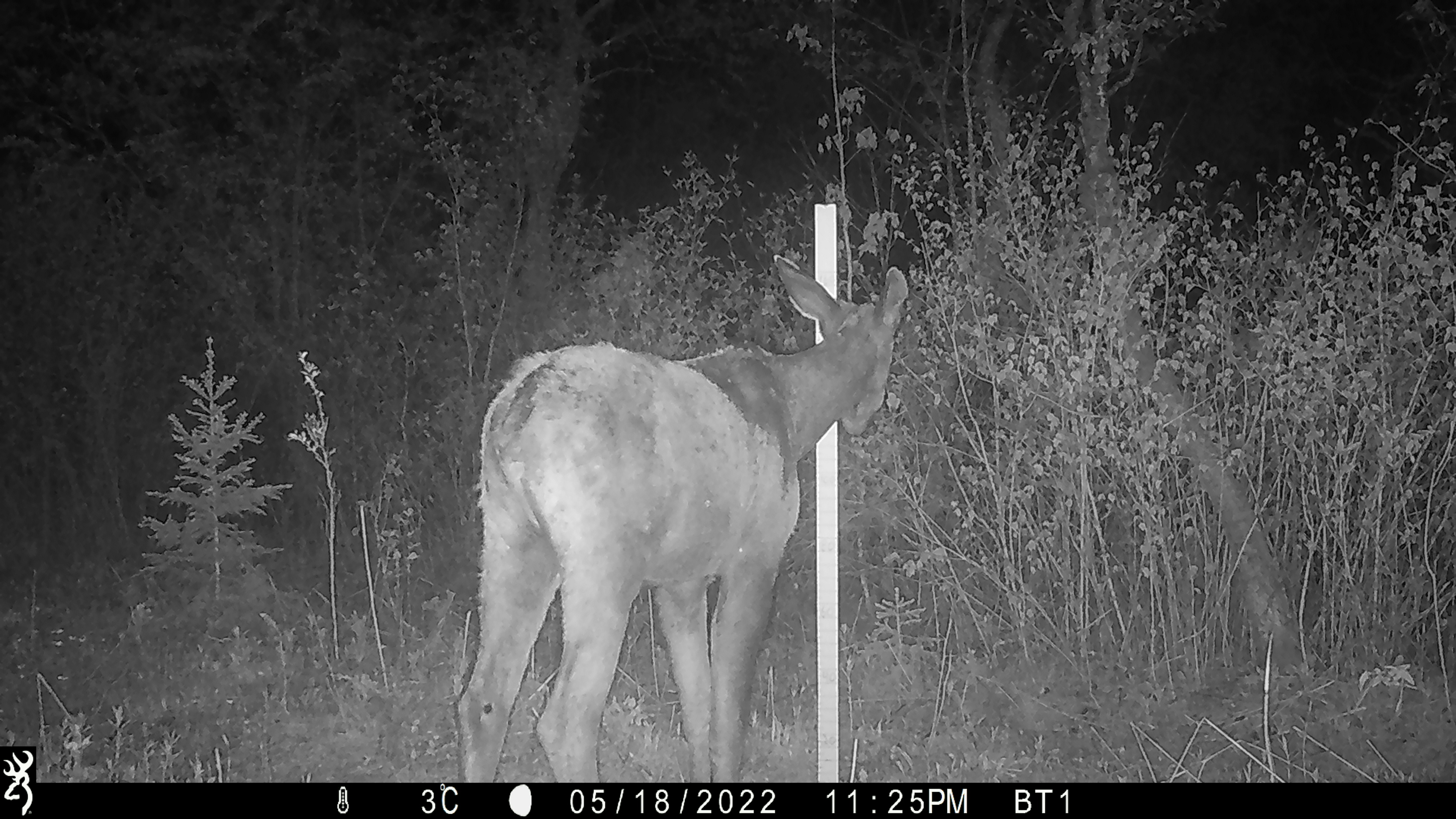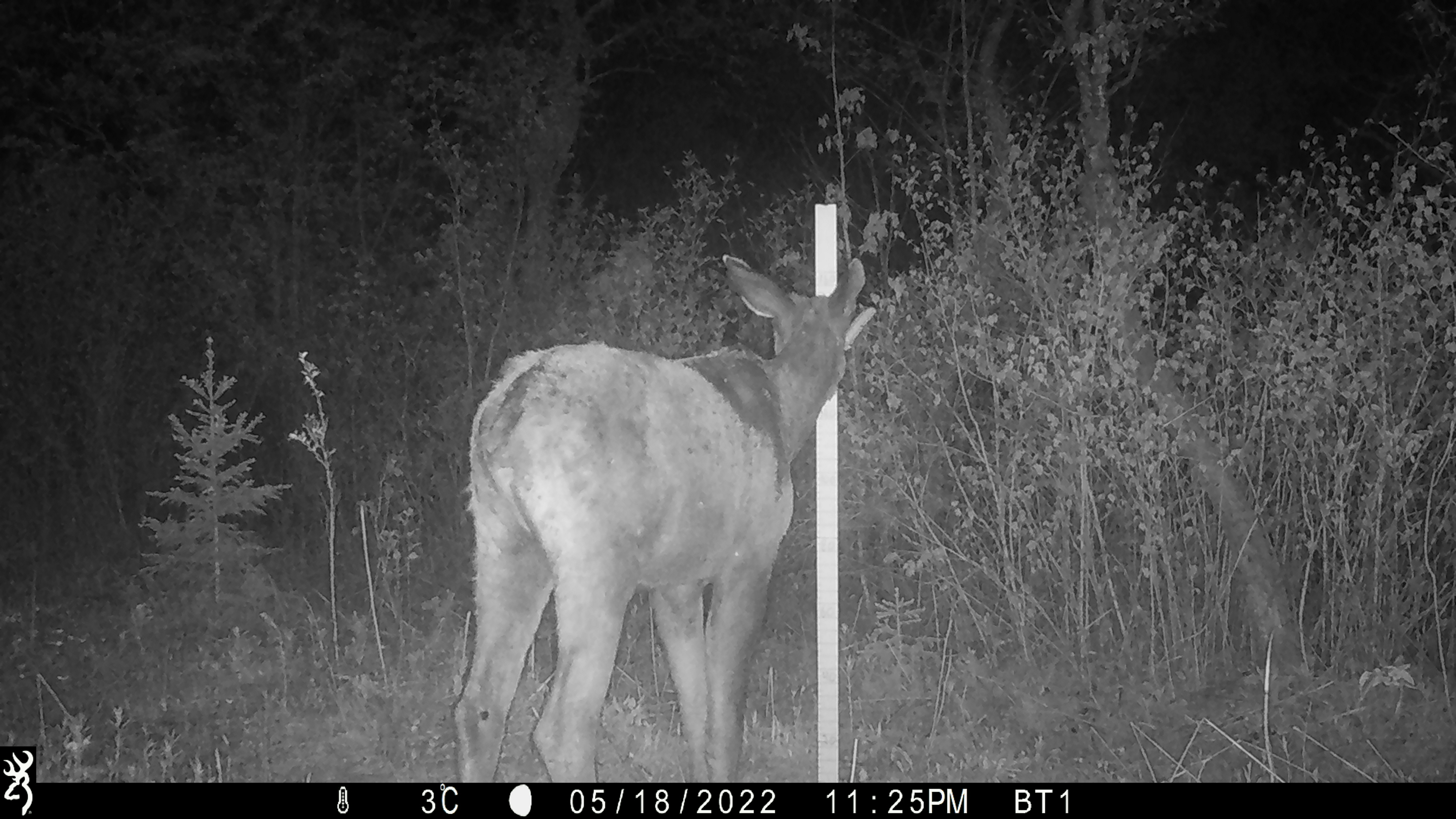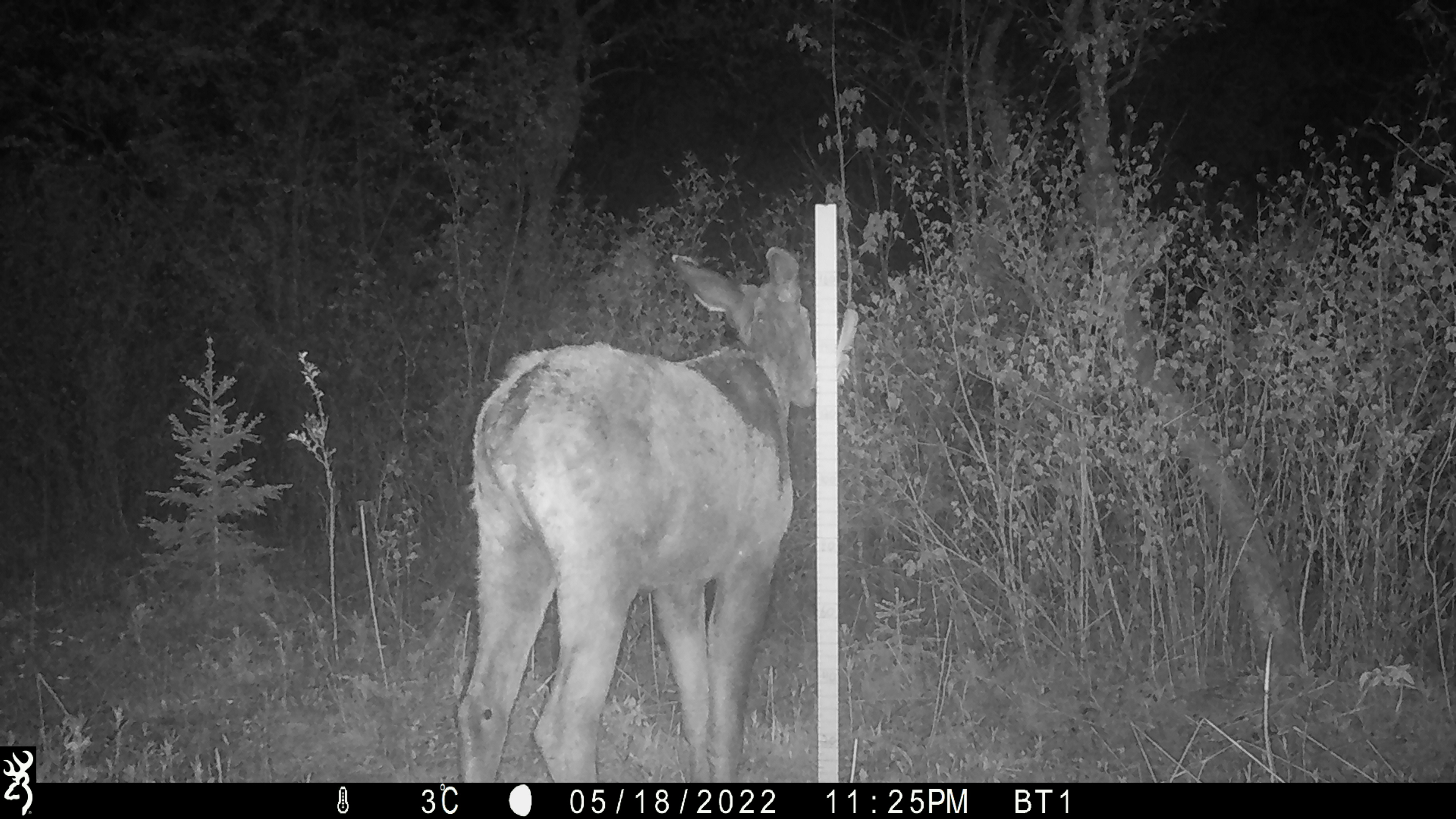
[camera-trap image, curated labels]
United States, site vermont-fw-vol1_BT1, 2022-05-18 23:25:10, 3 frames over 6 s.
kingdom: Animalia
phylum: Chordata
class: Mammalia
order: Artiodactyla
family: Cervidae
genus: Alces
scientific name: Alces alces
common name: moose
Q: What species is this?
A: Moose (Alces alces).